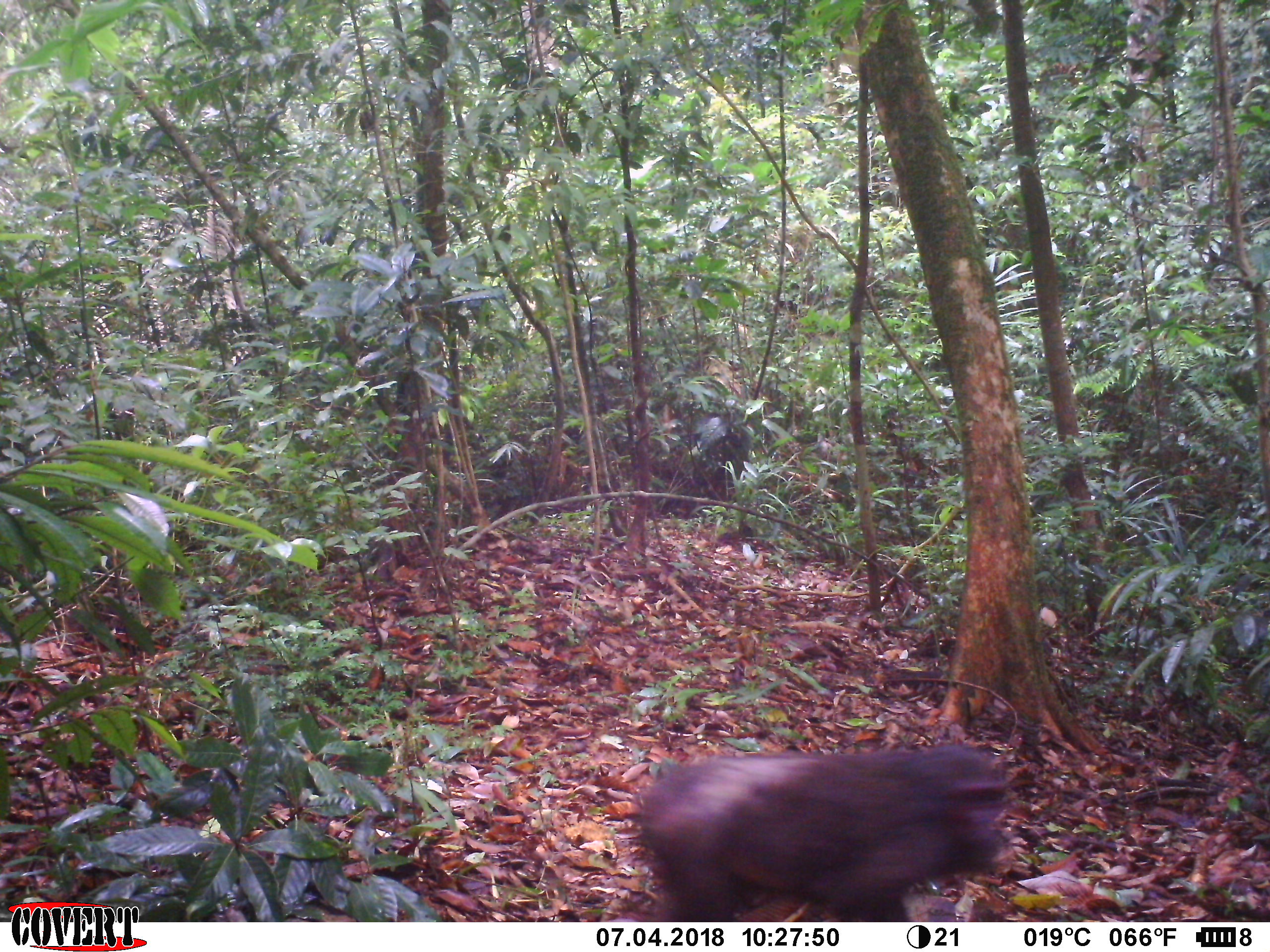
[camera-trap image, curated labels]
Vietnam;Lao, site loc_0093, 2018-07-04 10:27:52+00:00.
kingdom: Animalia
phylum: Chordata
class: Mammalia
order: Primates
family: Cercopithecidae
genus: Macaca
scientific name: Macaca arctoides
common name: stump-tailed macaque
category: stump tailed macaque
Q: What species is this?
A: Stump tailed macaque (stump-tailed macaque) (Macaca arctoides).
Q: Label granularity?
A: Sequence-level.